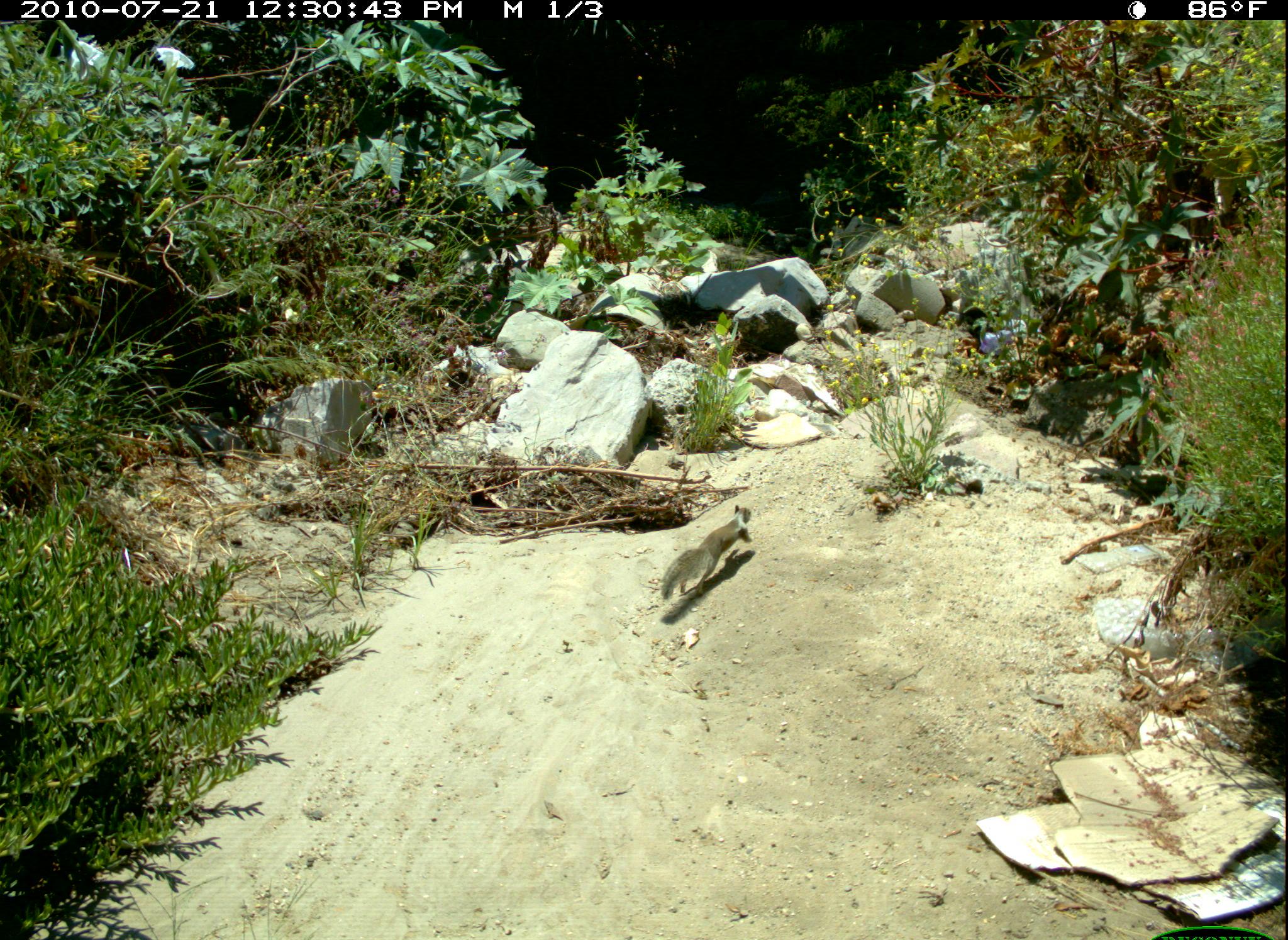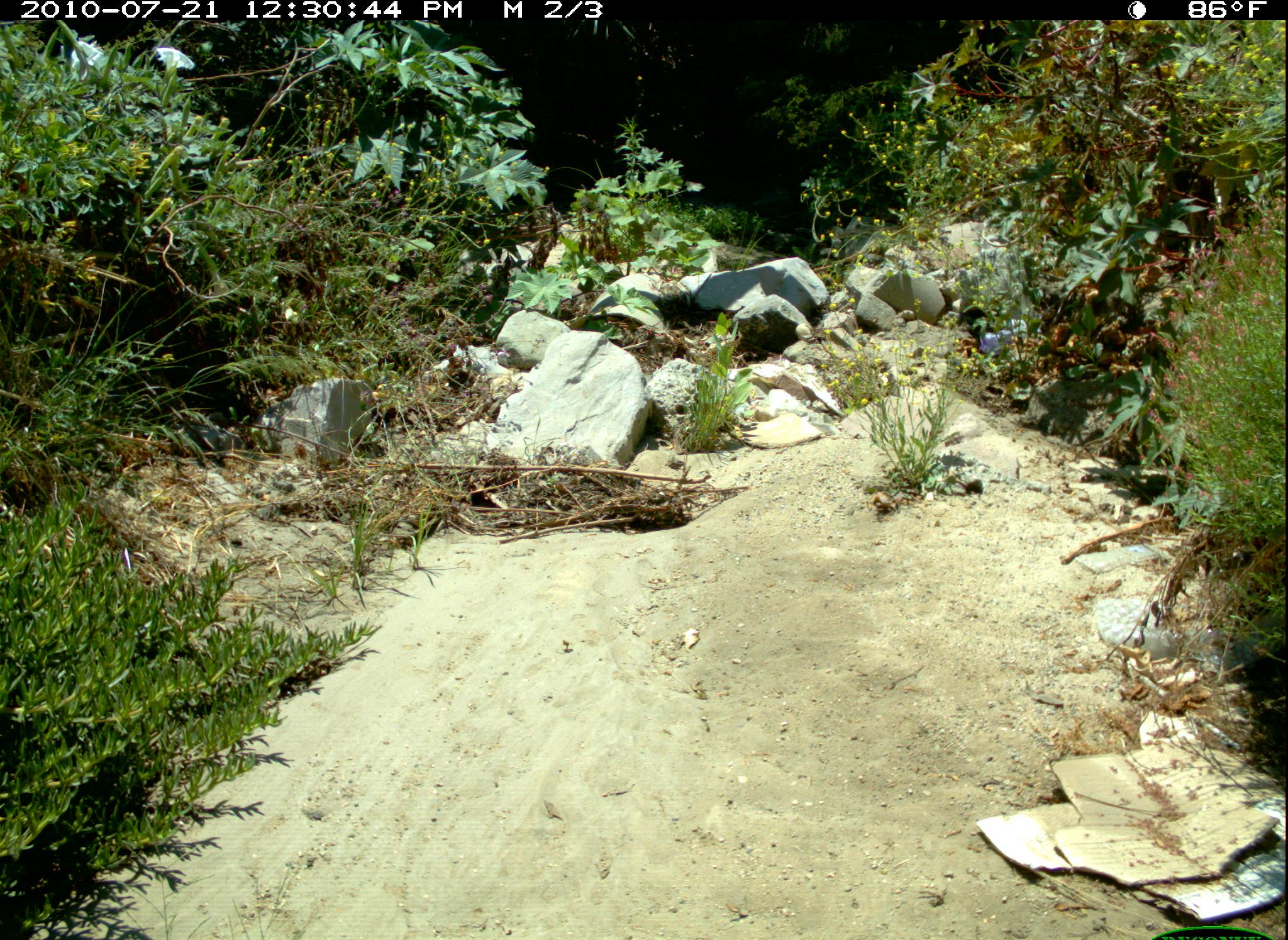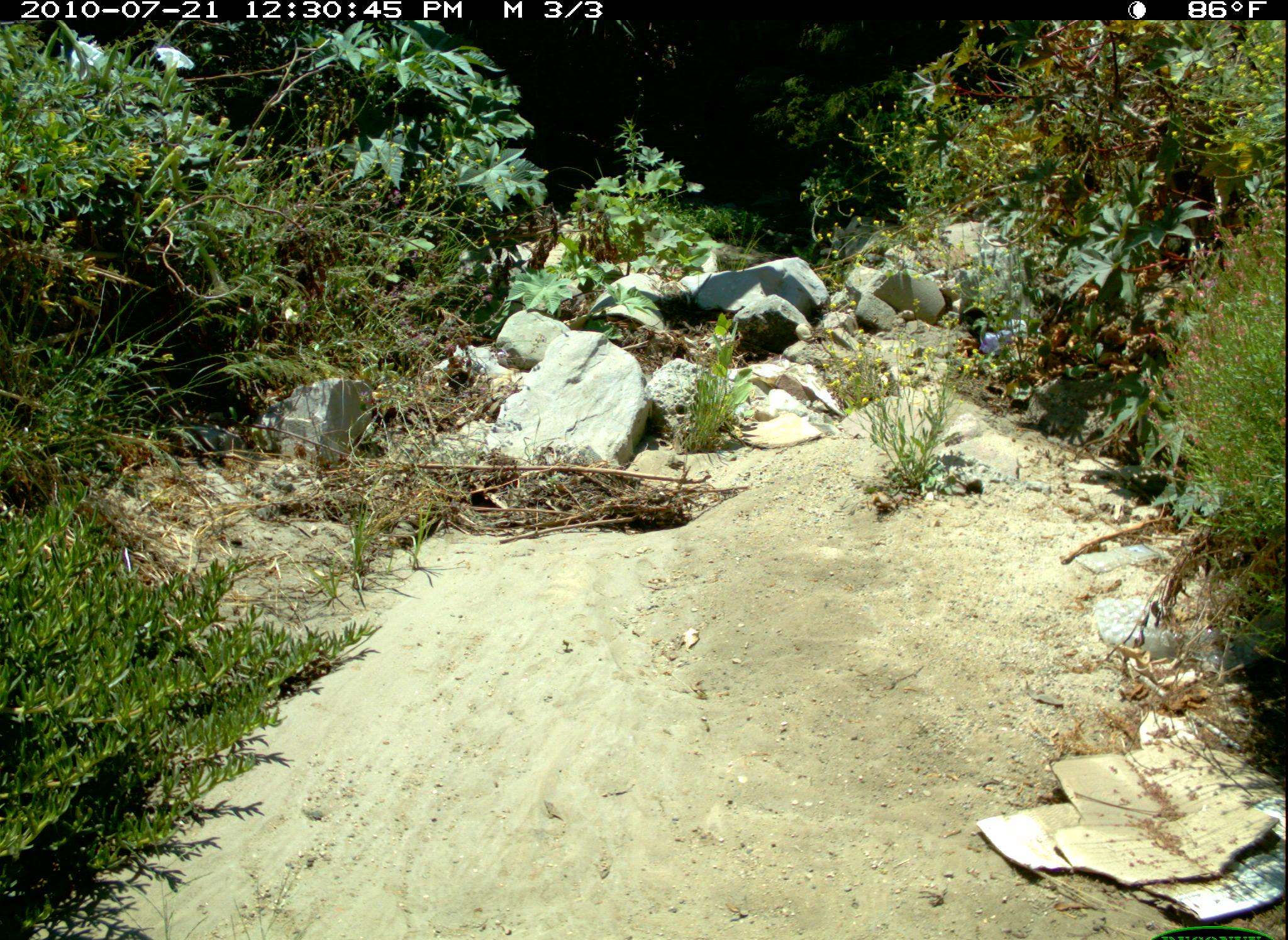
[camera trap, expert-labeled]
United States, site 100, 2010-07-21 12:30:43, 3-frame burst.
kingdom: Animalia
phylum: Chordata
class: Mammalia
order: Rodentia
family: Sciuridae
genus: Sciurus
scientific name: Sciurus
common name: squirrel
Squirrel (Sciurus).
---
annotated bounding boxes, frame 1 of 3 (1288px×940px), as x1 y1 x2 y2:
squirrel: 654 491 766 612